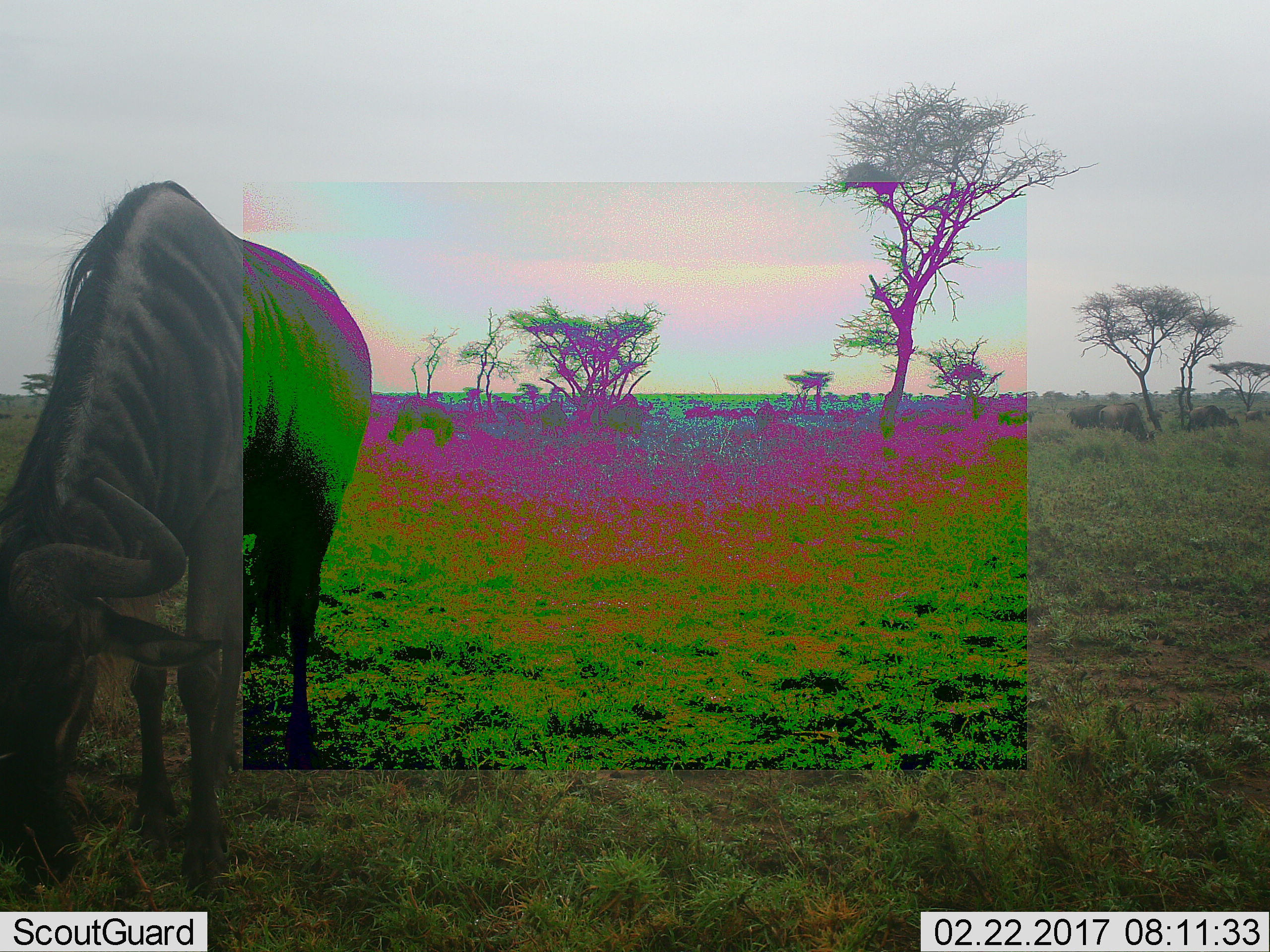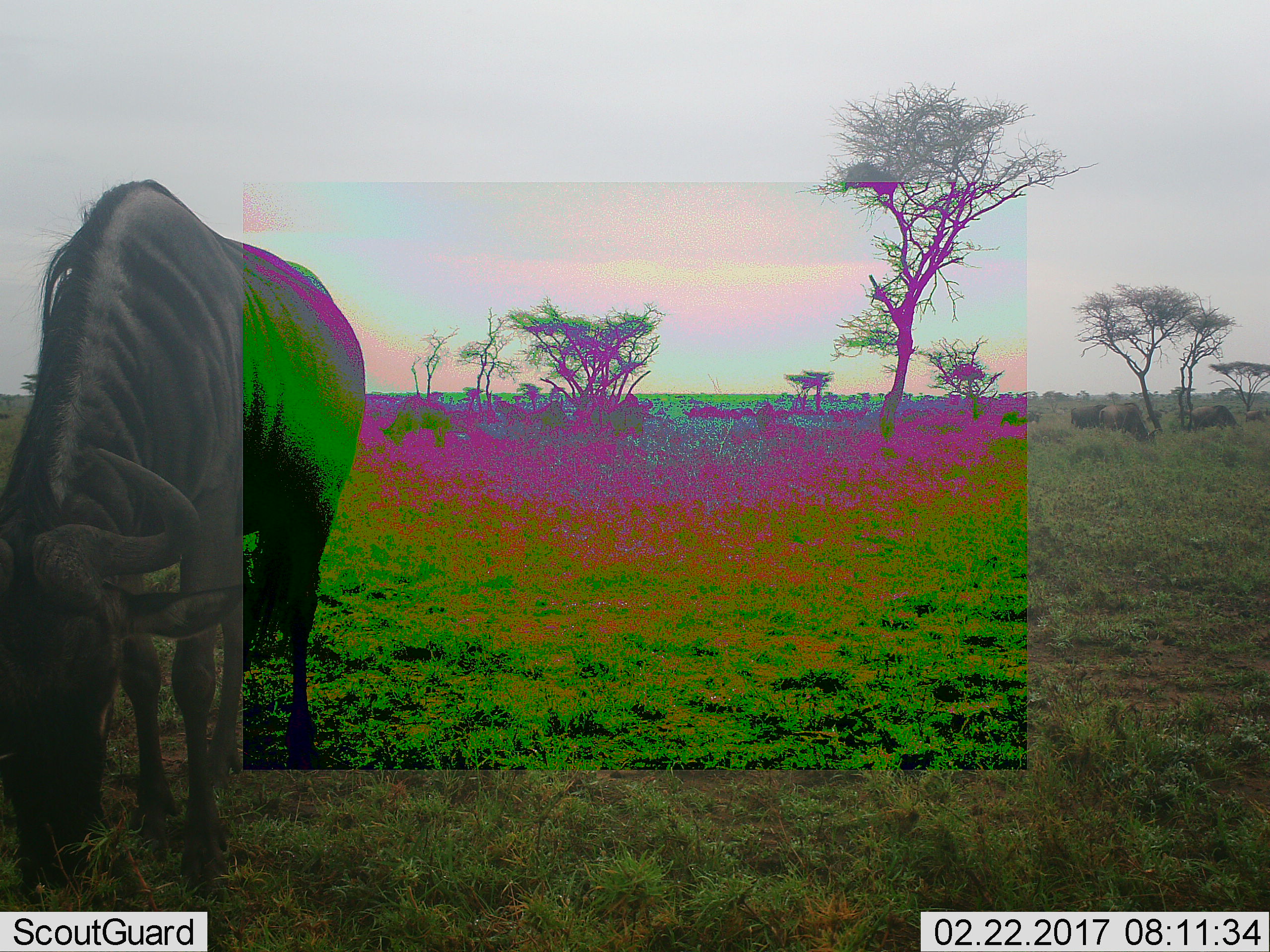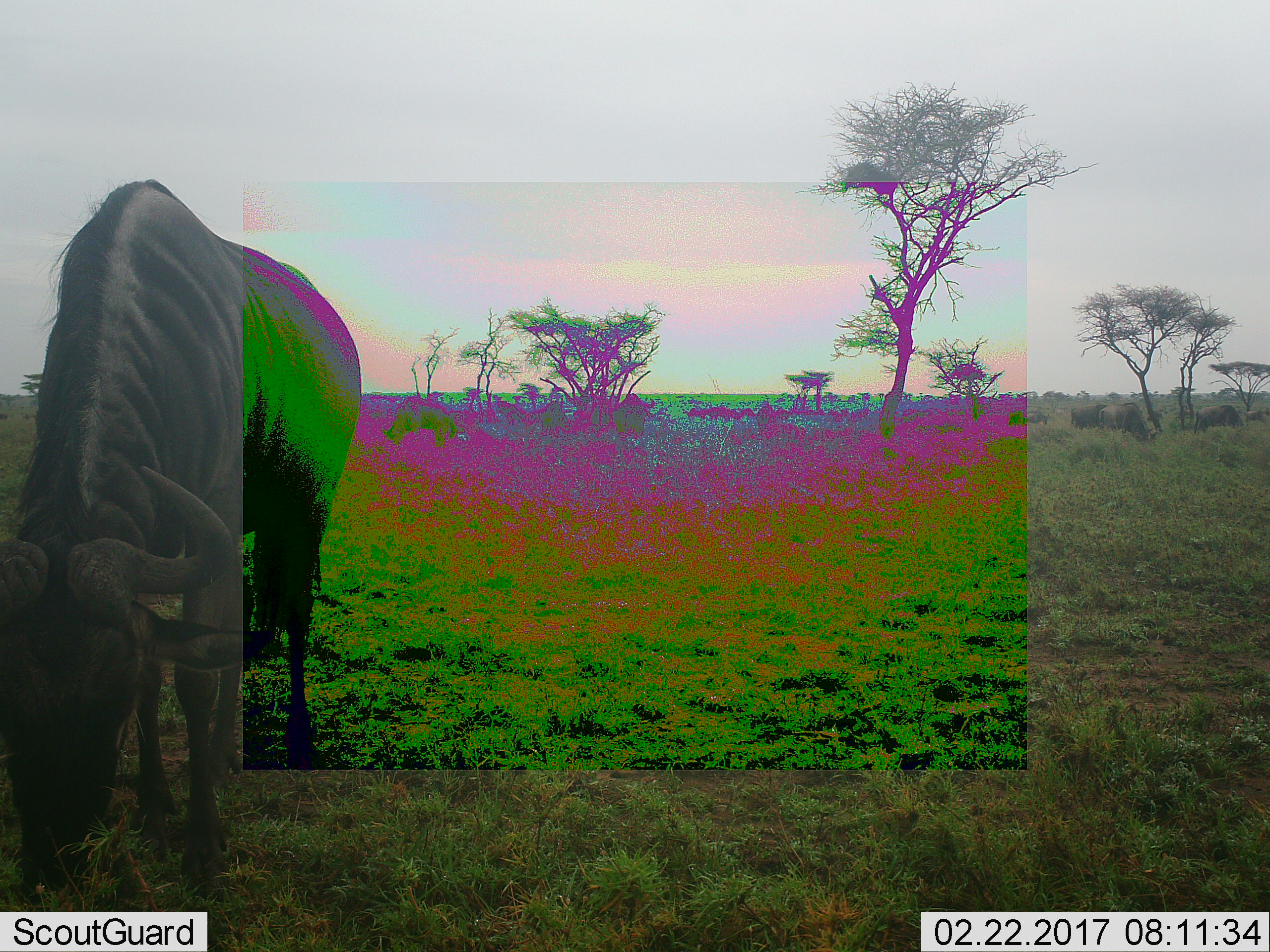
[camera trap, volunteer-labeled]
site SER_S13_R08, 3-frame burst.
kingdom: Animalia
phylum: Chordata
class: Mammalia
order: Artiodactyla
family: Bovidae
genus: Connochaetes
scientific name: Connochaetes taurinus taurinus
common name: blue wildebeest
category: wildebeestblue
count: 6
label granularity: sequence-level